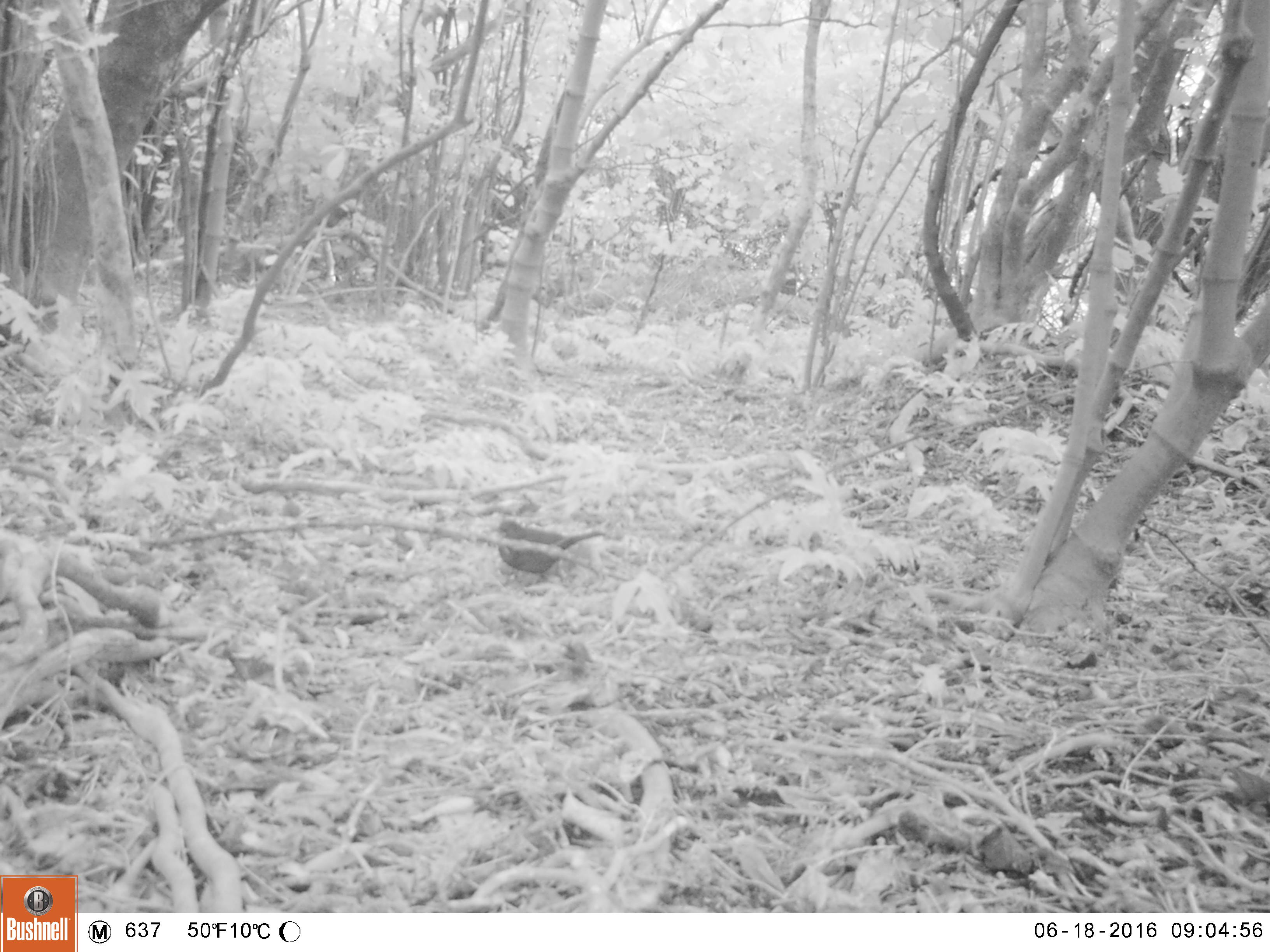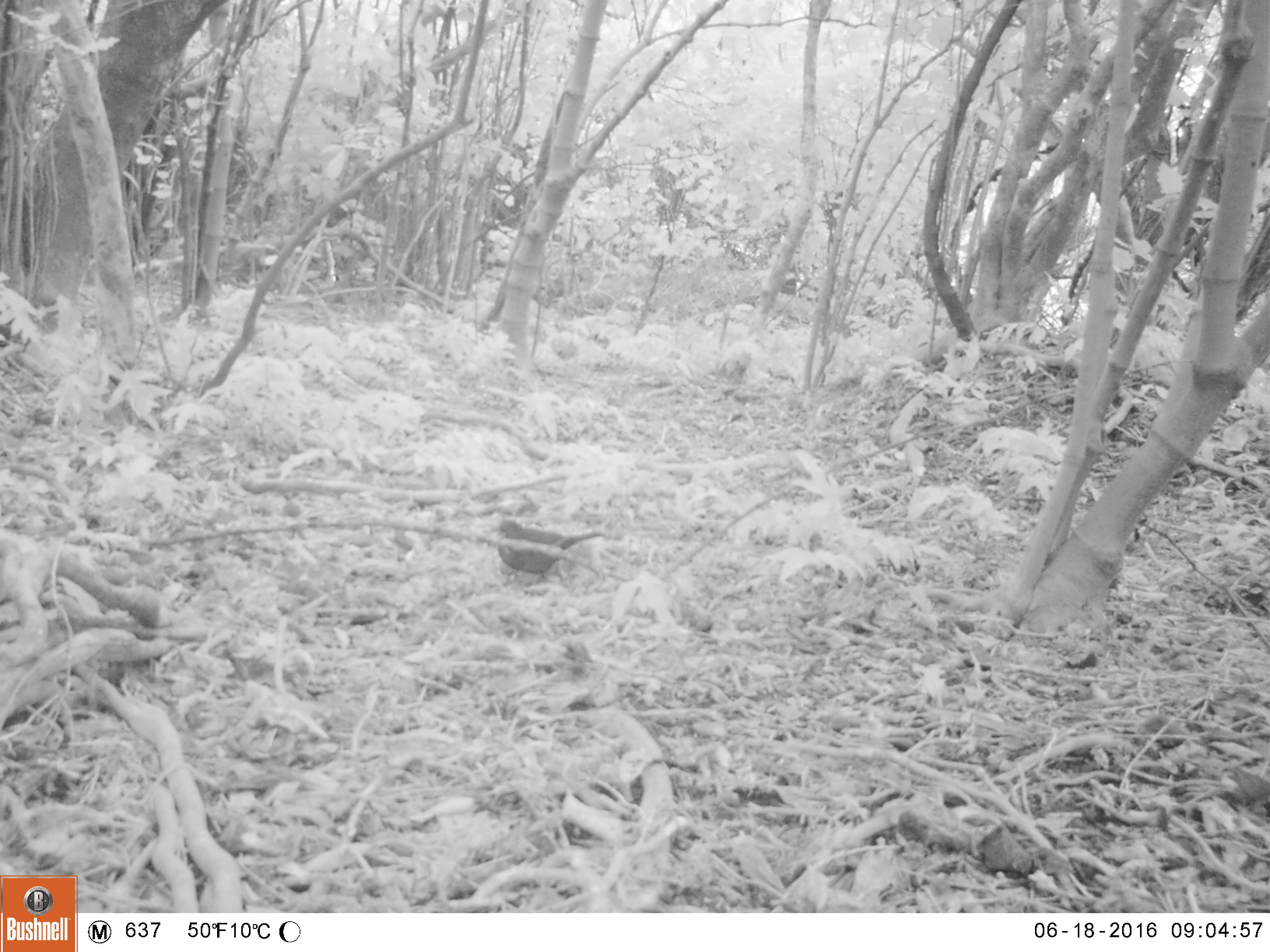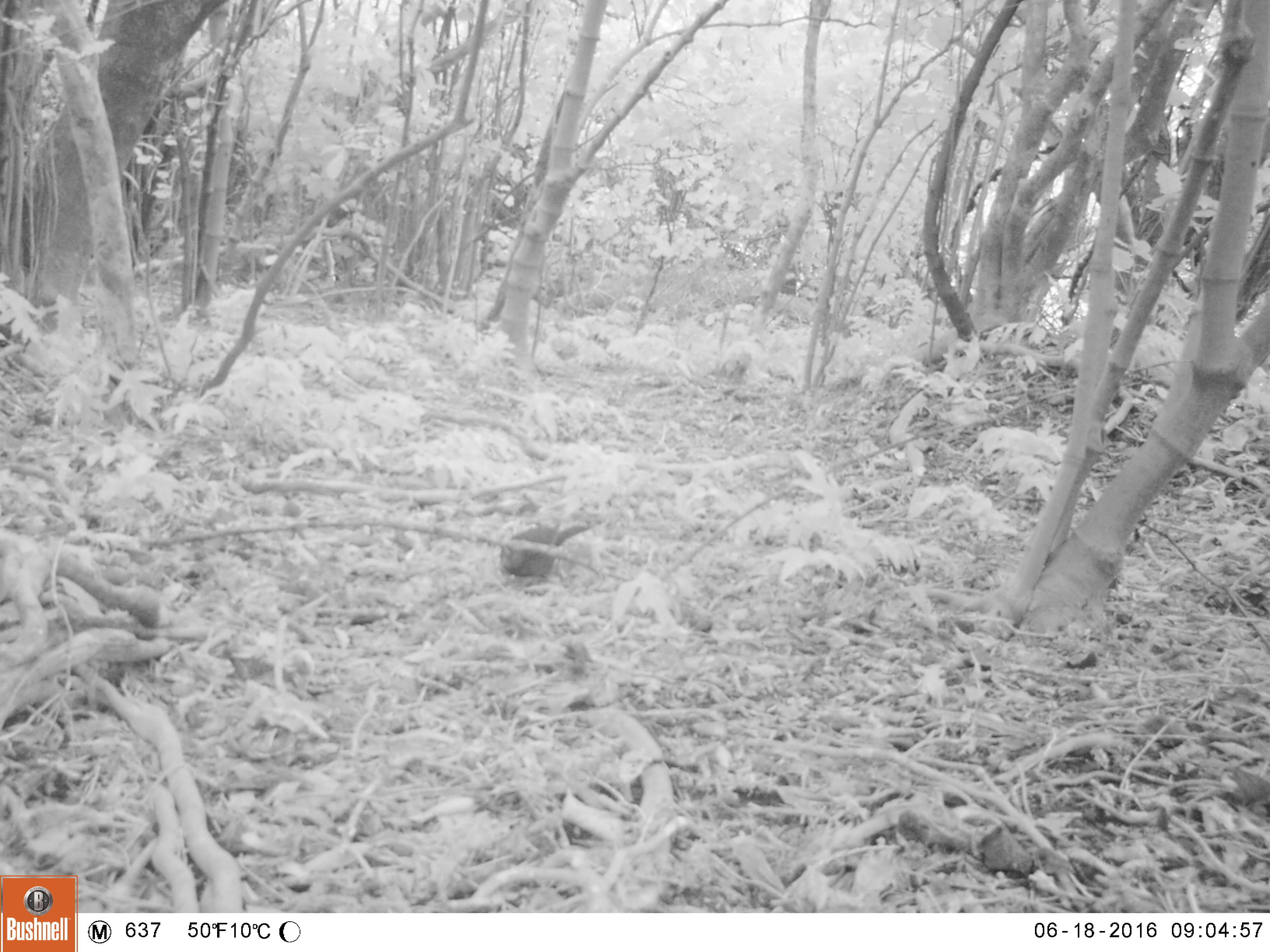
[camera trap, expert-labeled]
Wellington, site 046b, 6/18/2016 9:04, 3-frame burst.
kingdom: Animalia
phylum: Chordata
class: Aves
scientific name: Aves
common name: bird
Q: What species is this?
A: Bird (Aves).